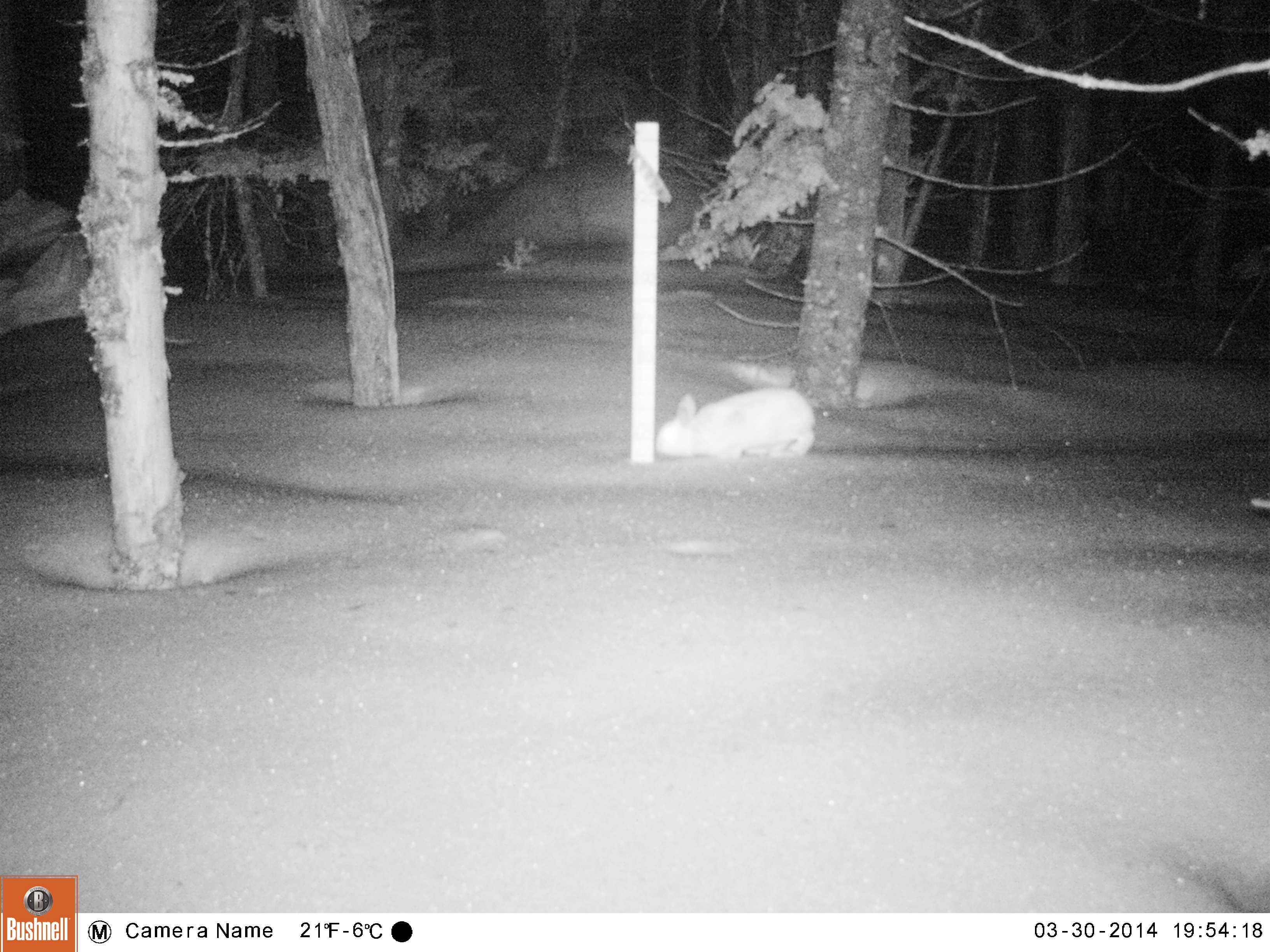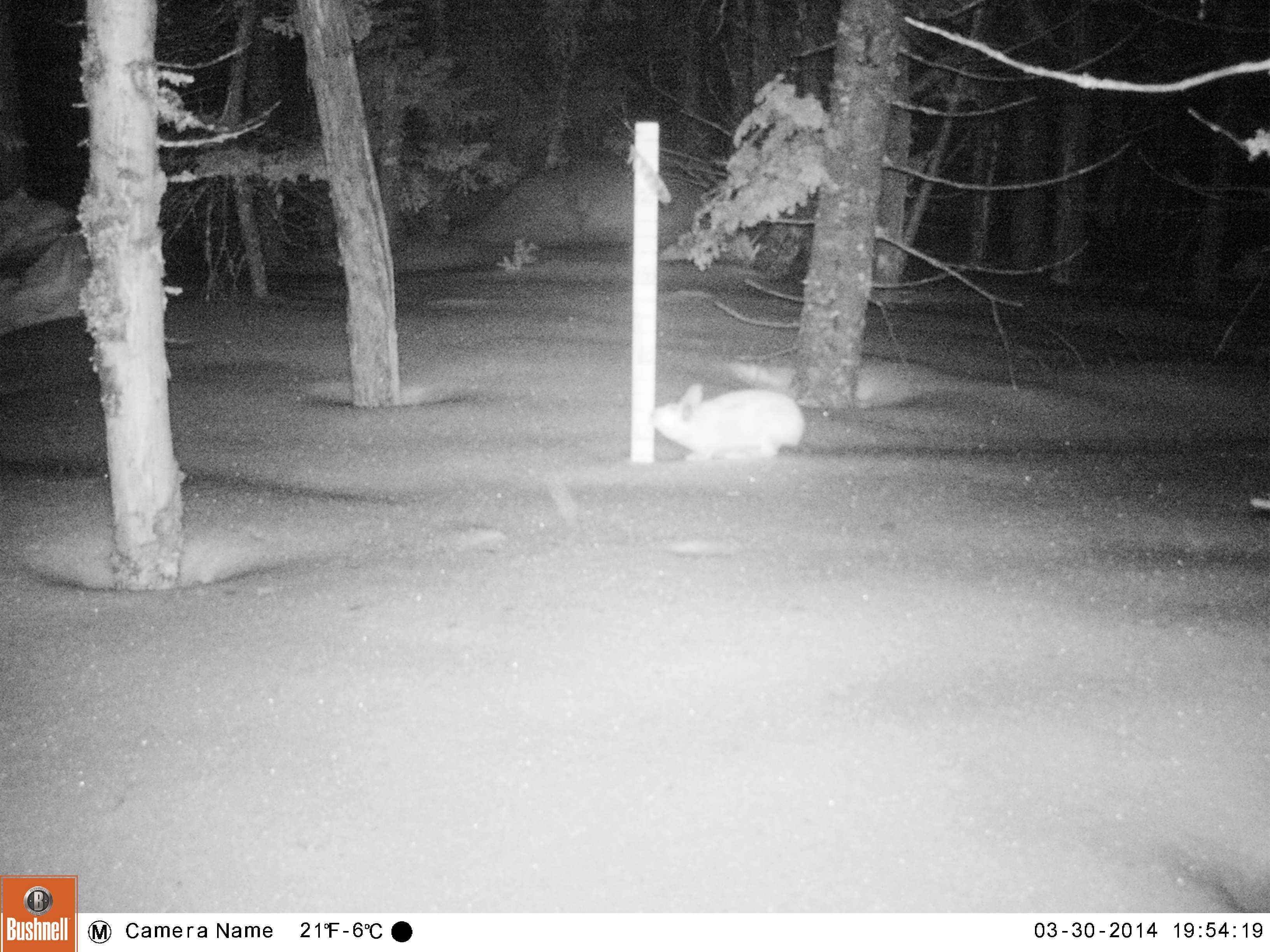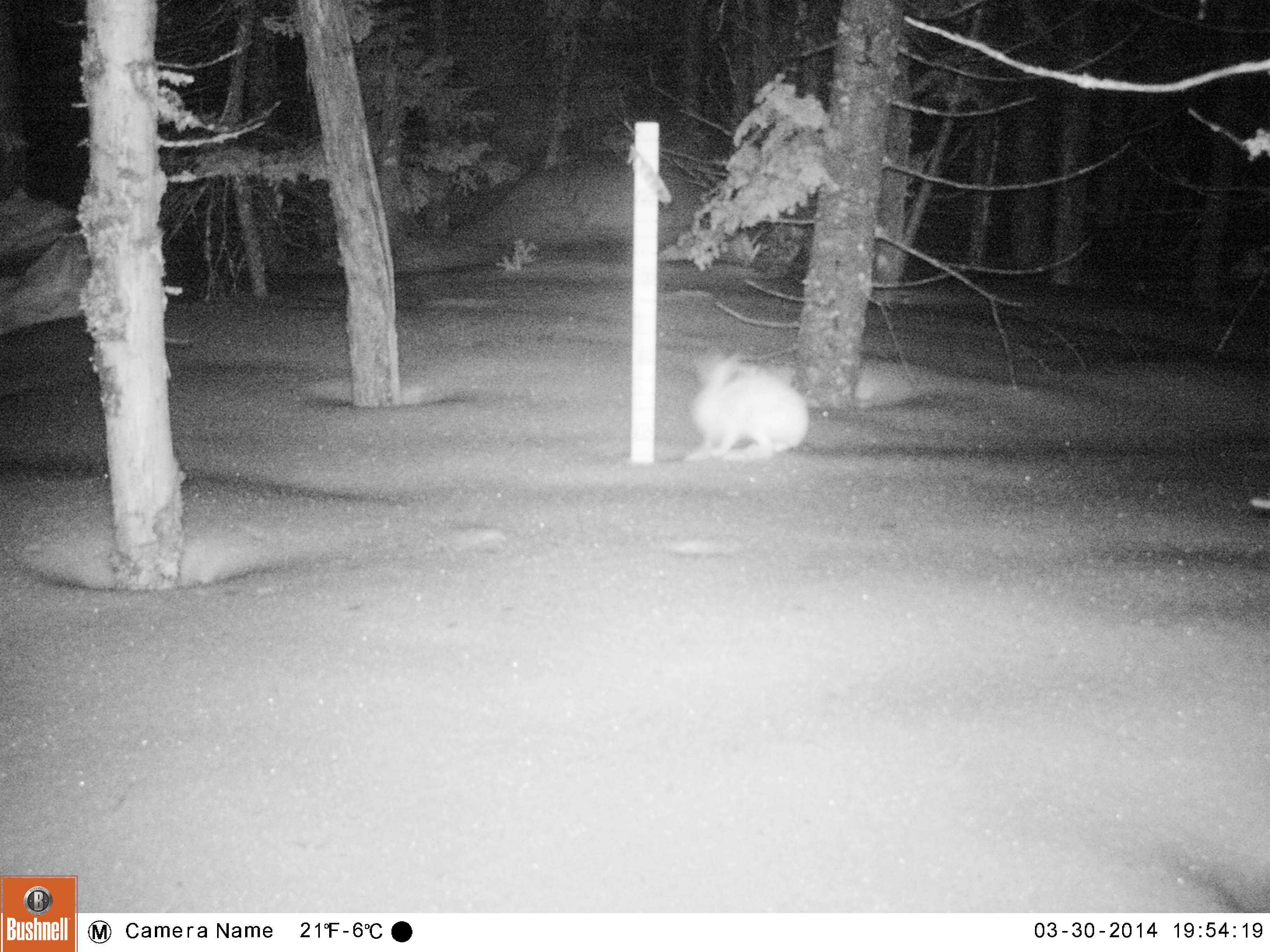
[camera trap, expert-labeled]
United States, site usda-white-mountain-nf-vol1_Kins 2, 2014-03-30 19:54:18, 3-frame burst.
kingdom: Animalia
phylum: Chordata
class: Mammalia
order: Lagomorpha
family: Leporidae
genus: Lepus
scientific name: Lepus americanus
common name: snowshoe hare